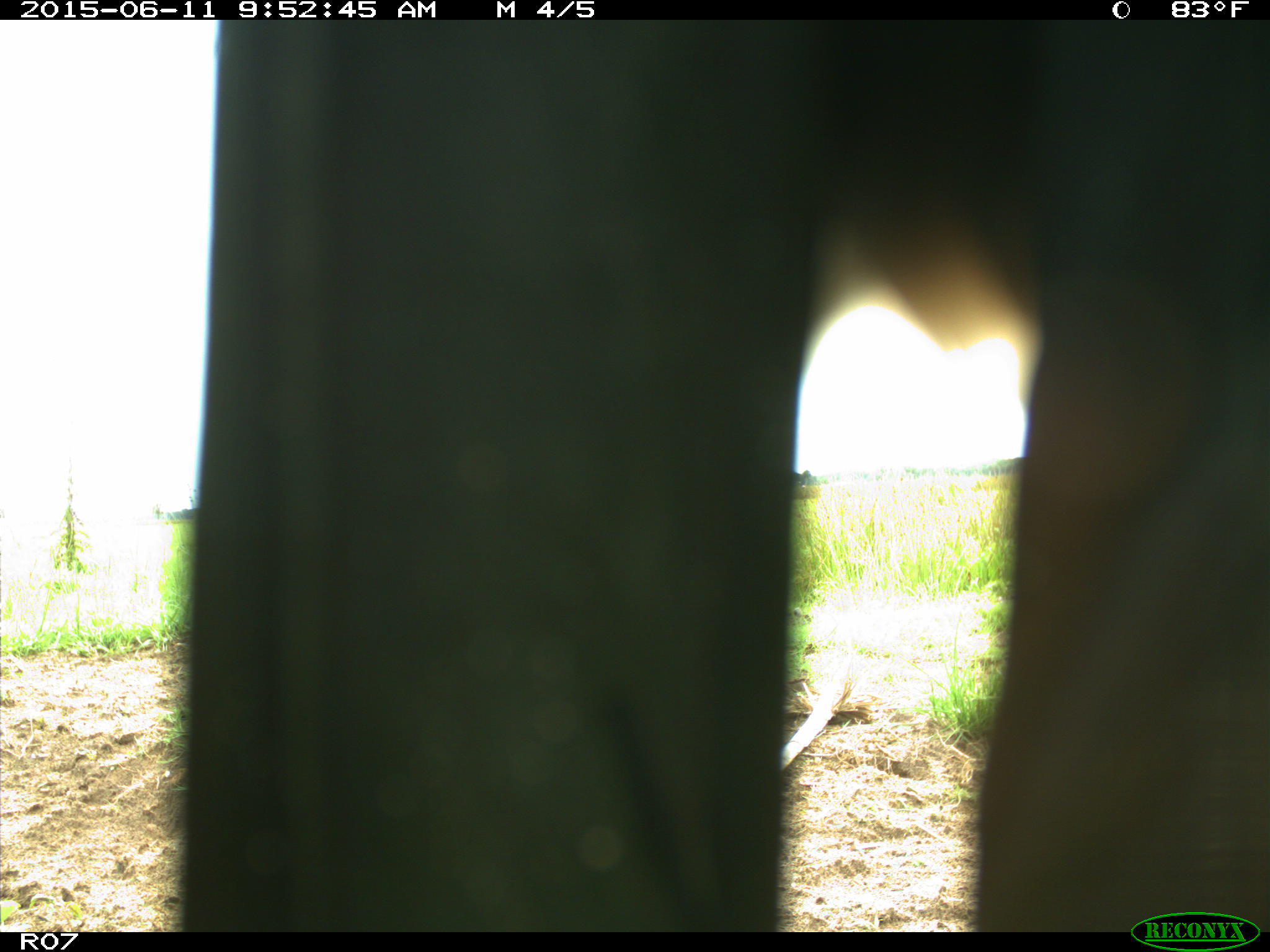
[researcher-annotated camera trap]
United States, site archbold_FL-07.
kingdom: Animalia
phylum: Chordata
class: Mammalia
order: Artiodactyla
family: Bovidae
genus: Bos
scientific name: Bos taurus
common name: domestic cow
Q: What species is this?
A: Bos taurus (domestic cow).